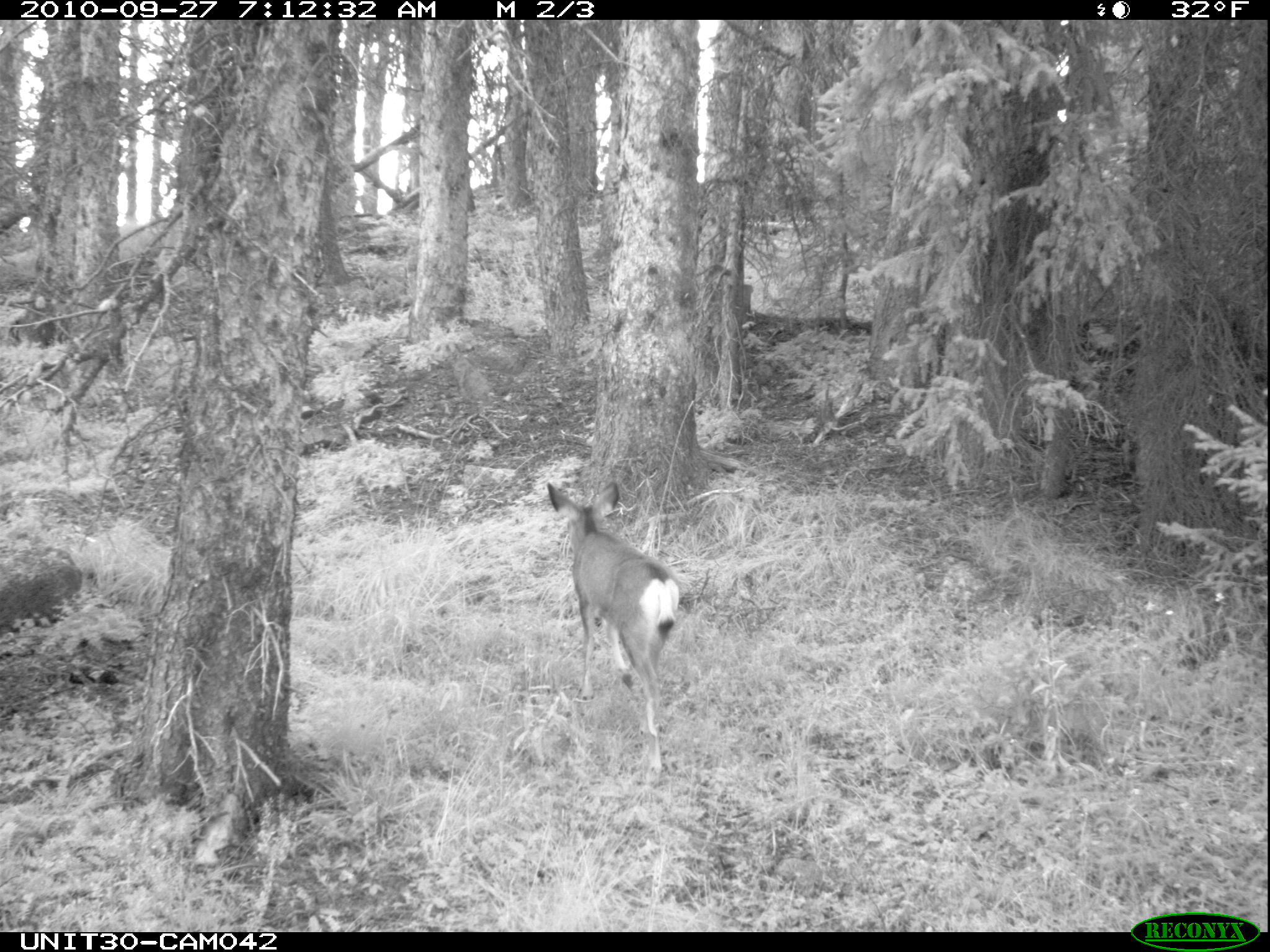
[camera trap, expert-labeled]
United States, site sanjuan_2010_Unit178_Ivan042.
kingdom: Animalia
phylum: Chordata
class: Mammalia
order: Artiodactyla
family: Cervidae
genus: Odocoileus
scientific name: Odocoileus hemionus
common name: mule deer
Odocoileus hemionus (mule deer).